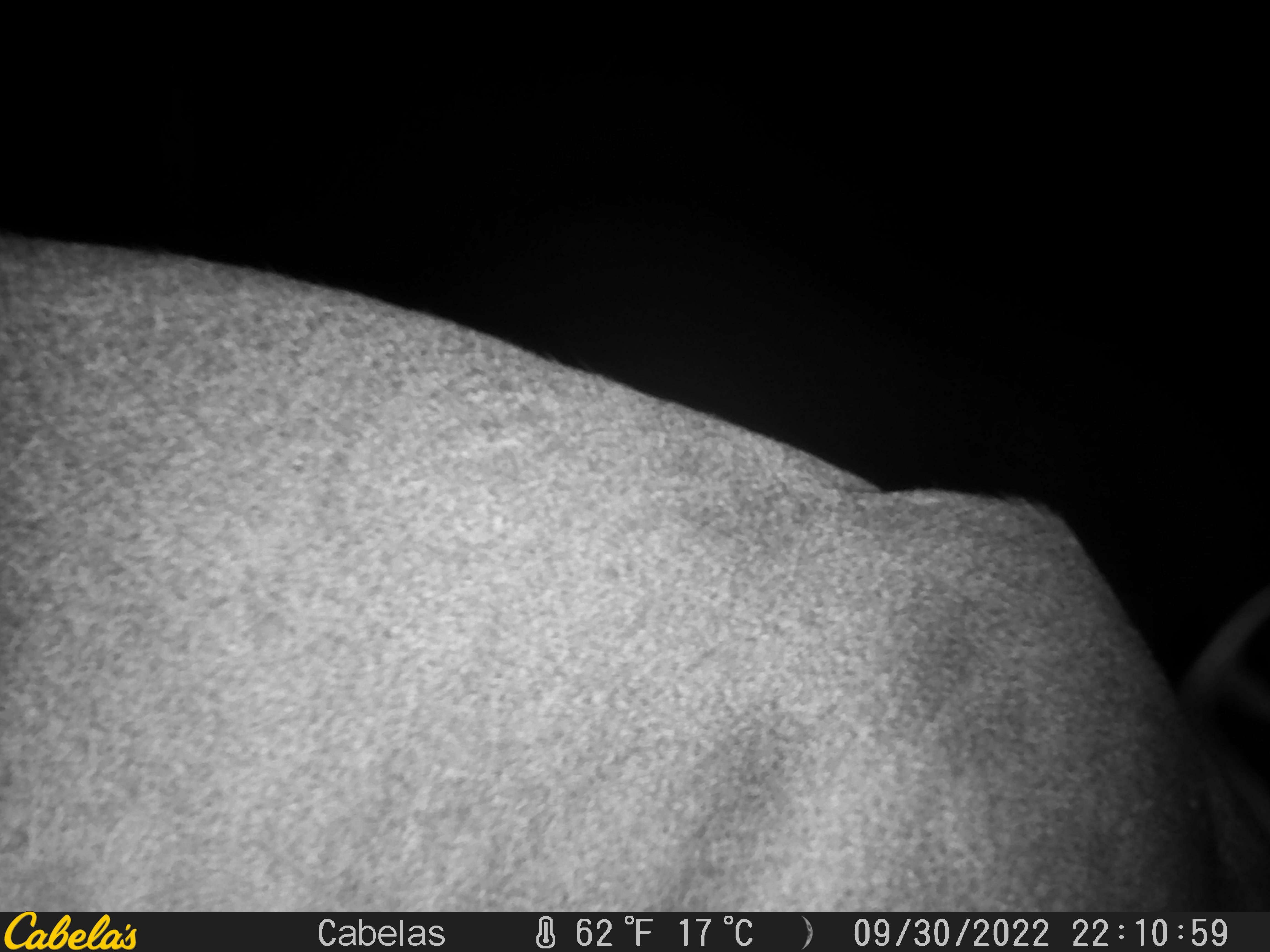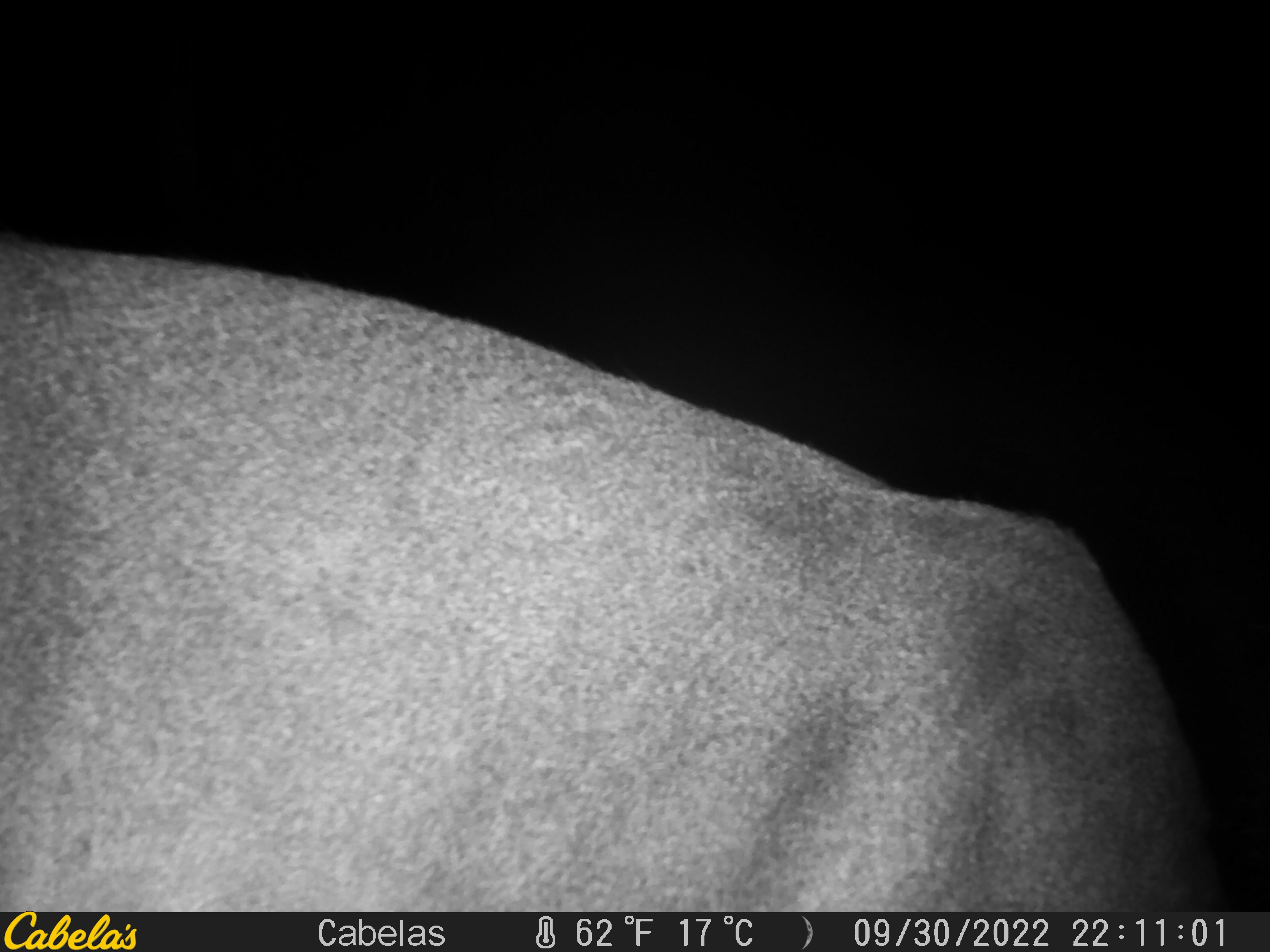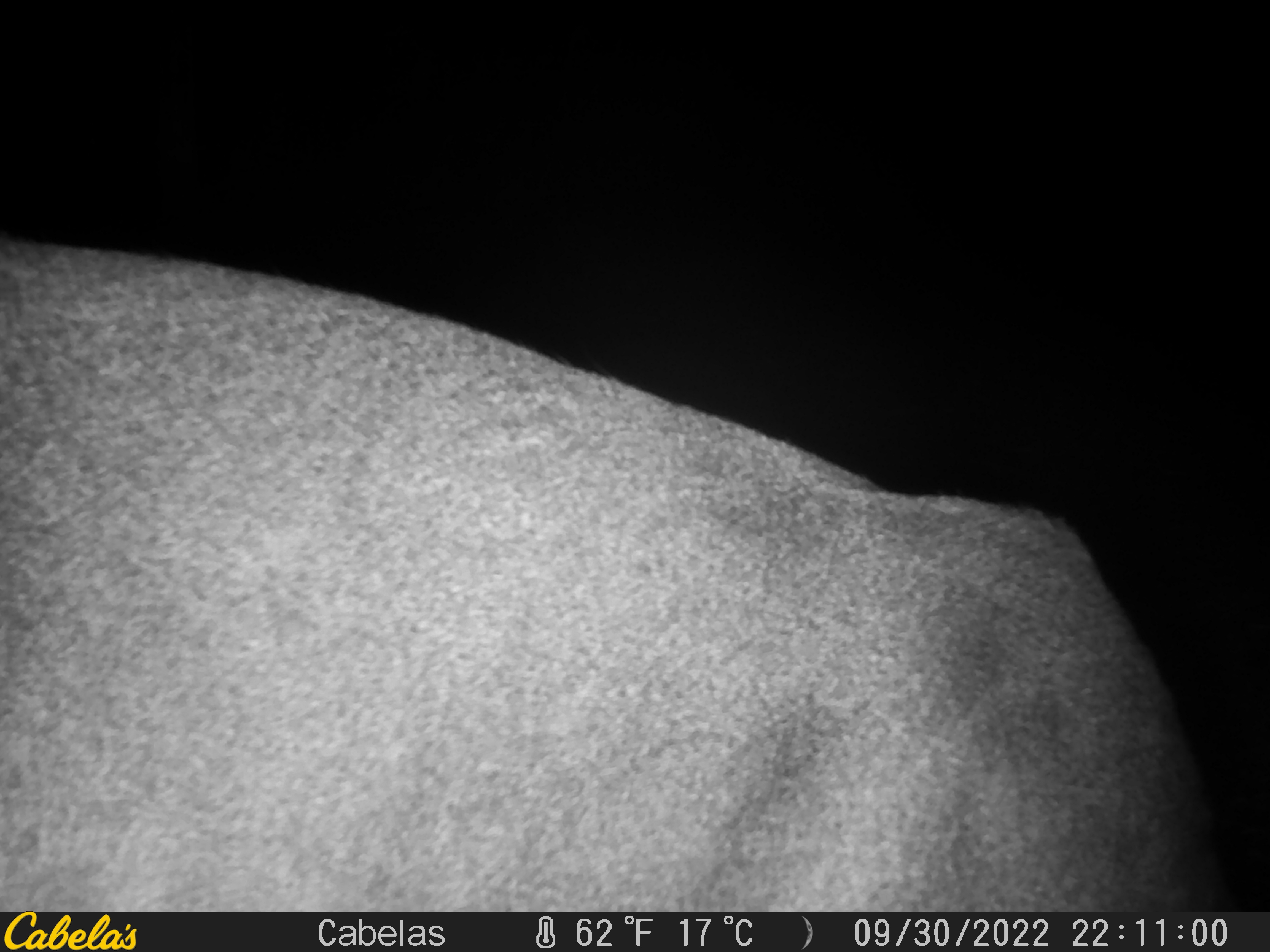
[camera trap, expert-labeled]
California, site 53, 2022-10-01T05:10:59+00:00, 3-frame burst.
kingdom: Animalia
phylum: Chordata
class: Mammalia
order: Artiodactyla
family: Cervidae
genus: Odocoileus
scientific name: Odocoileus hemionus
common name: mule deer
Mule deer (Odocoileus hemionus).